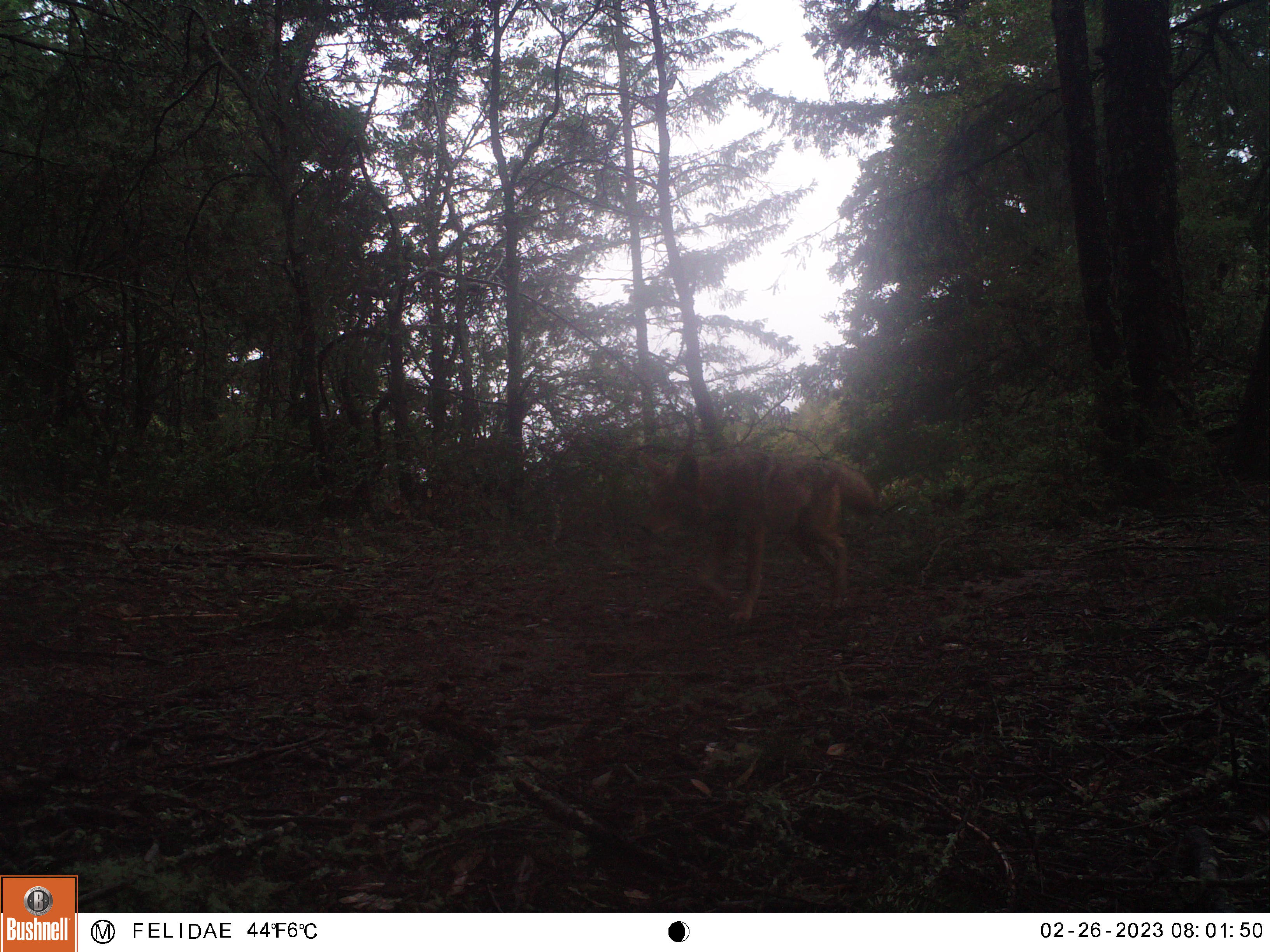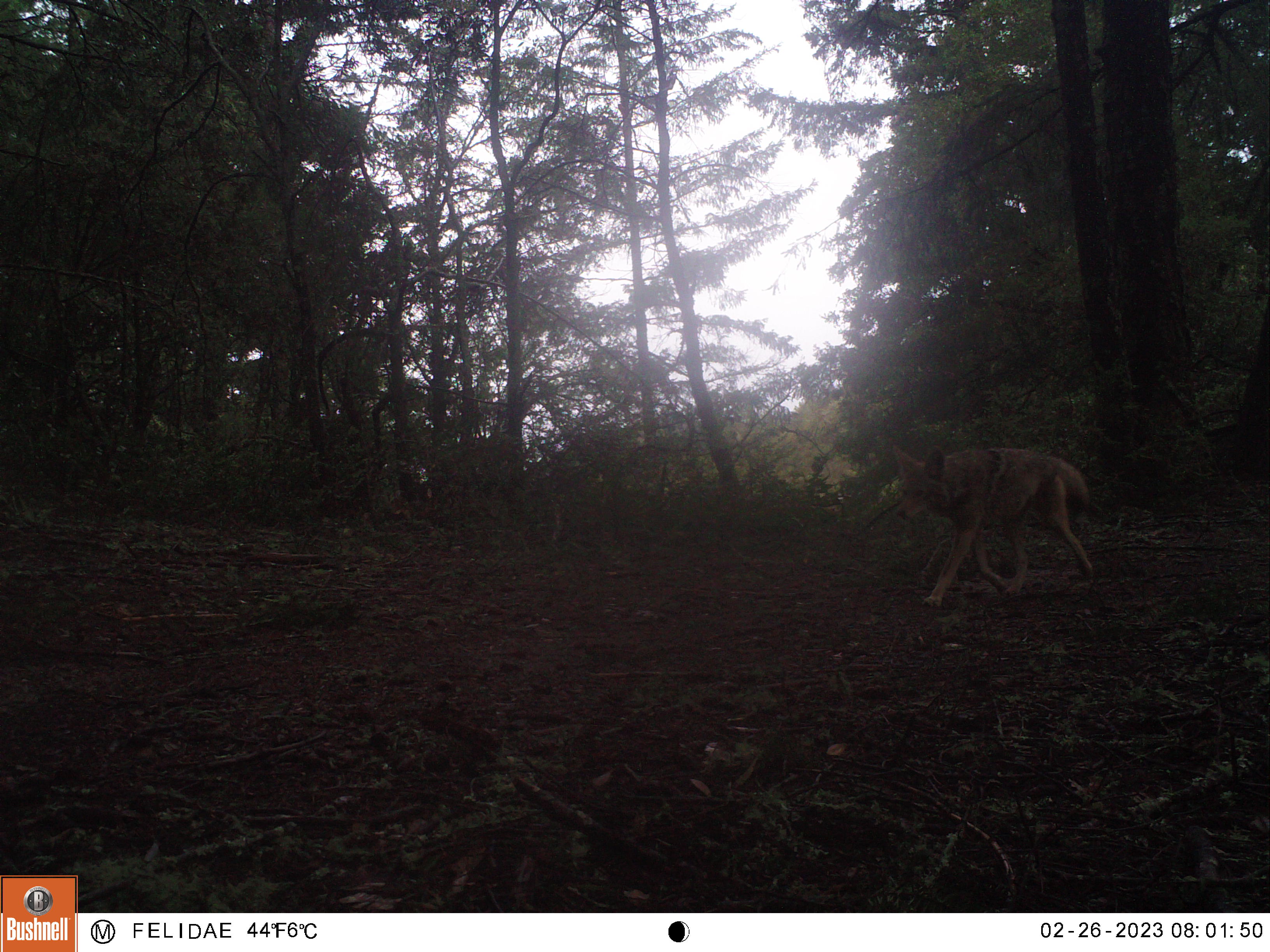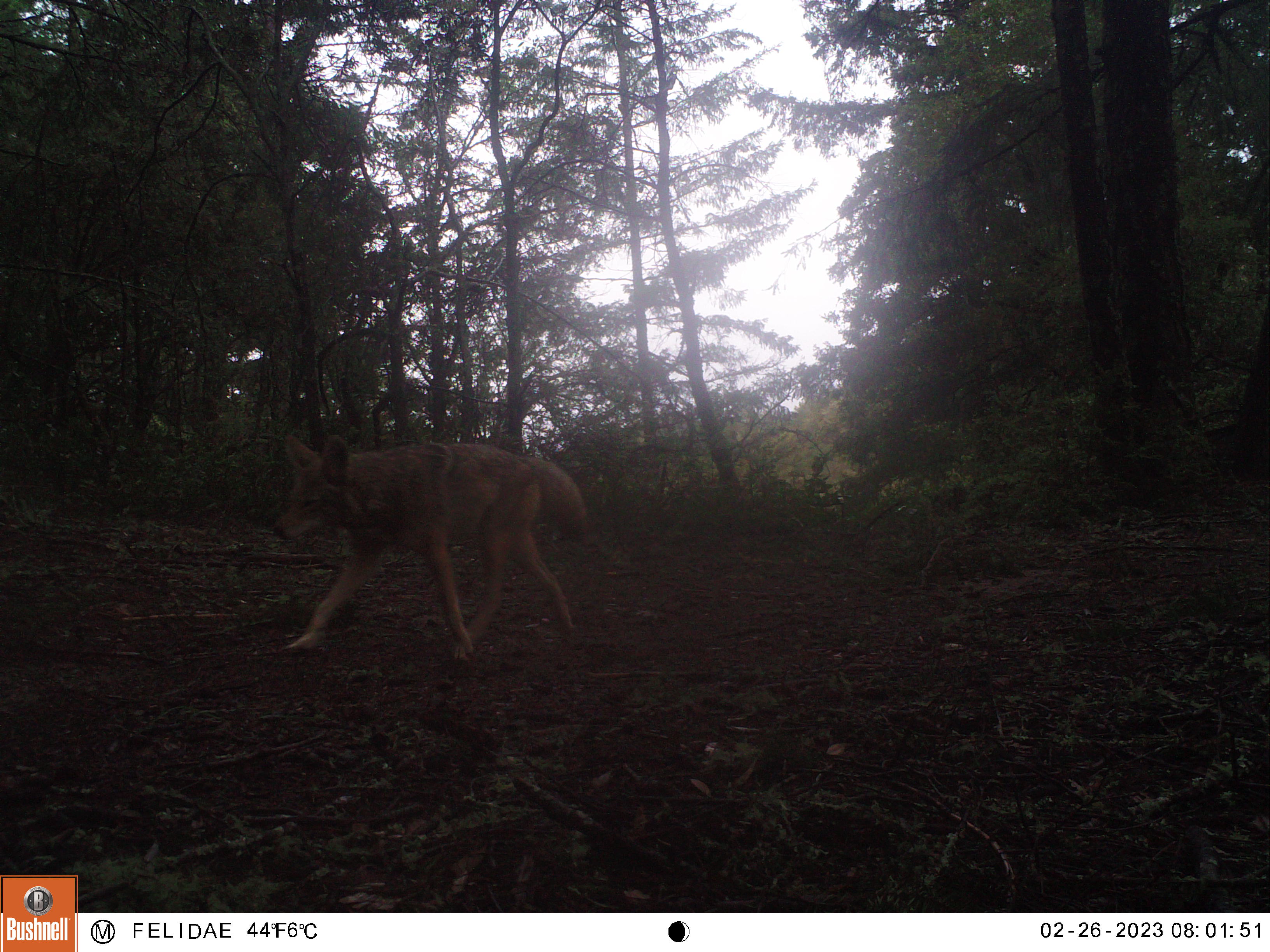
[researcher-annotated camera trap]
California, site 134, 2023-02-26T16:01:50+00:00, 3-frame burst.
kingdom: Animalia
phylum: Chordata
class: Mammalia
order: Carnivora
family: Canidae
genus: Canis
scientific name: Canis latrans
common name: coyote